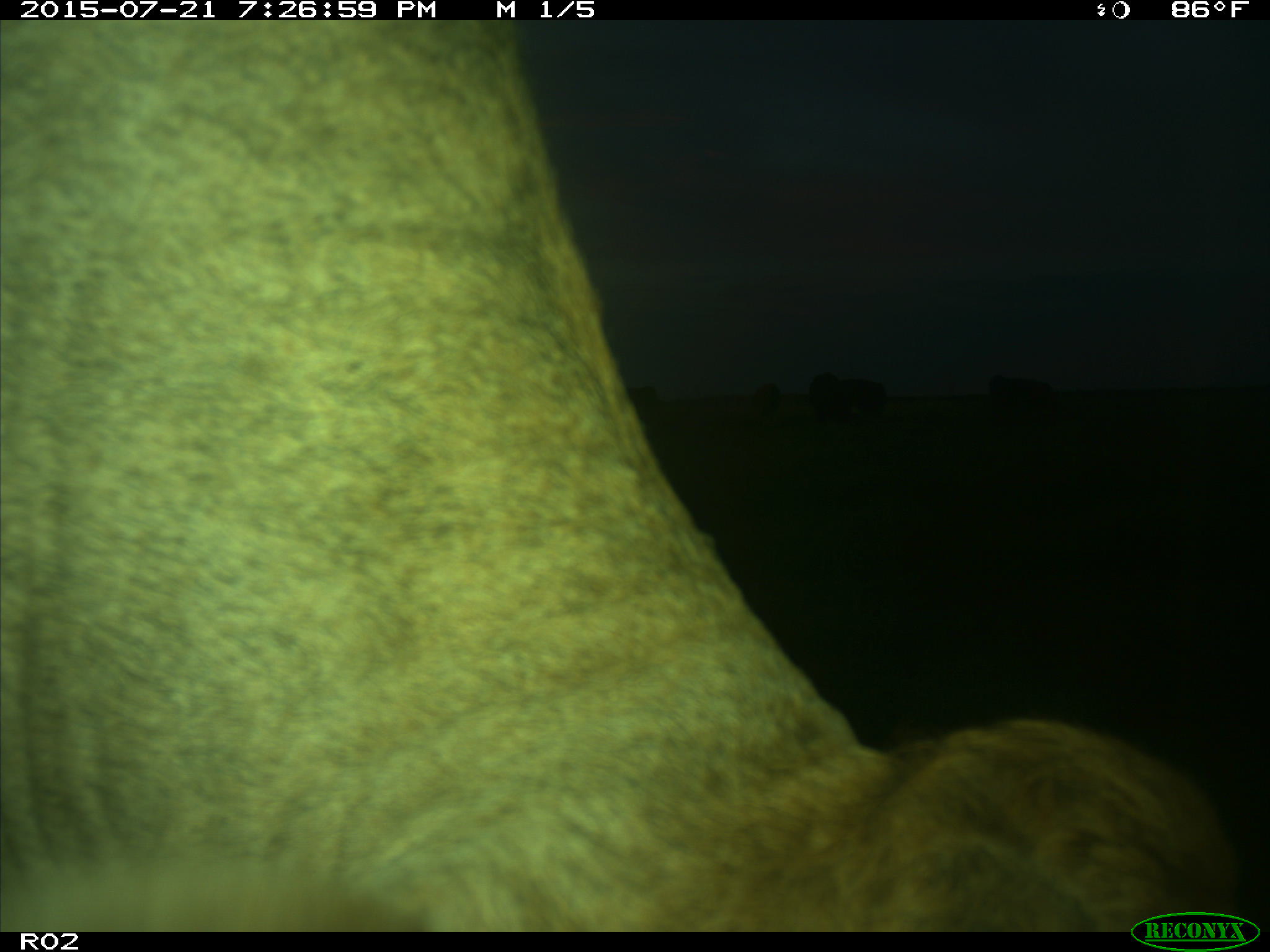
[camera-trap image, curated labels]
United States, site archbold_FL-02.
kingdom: Animalia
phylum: Chordata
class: Mammalia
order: Artiodactyla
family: Bovidae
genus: Bos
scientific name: Bos taurus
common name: domestic cow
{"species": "Bos taurus (domestic cow)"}